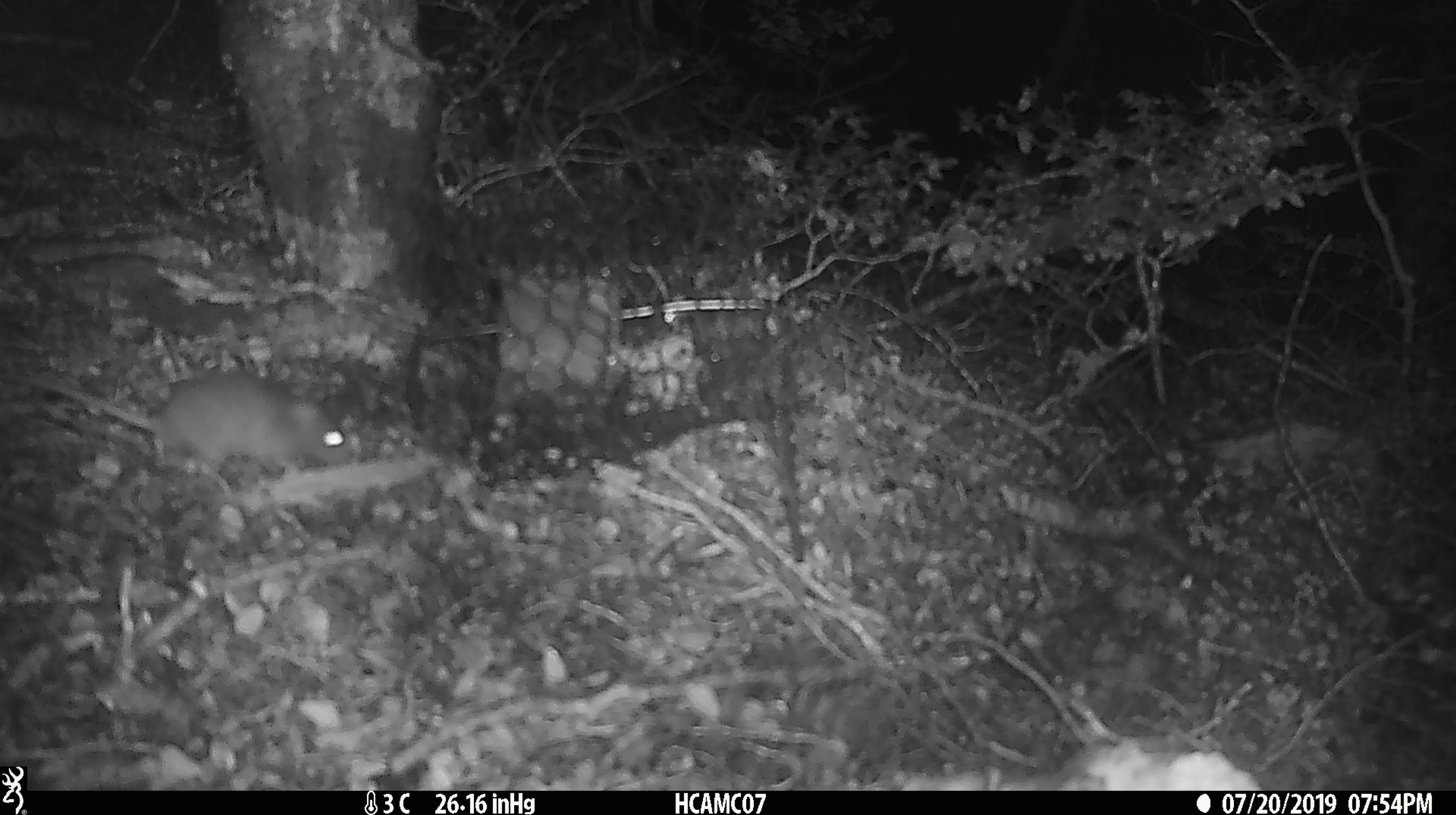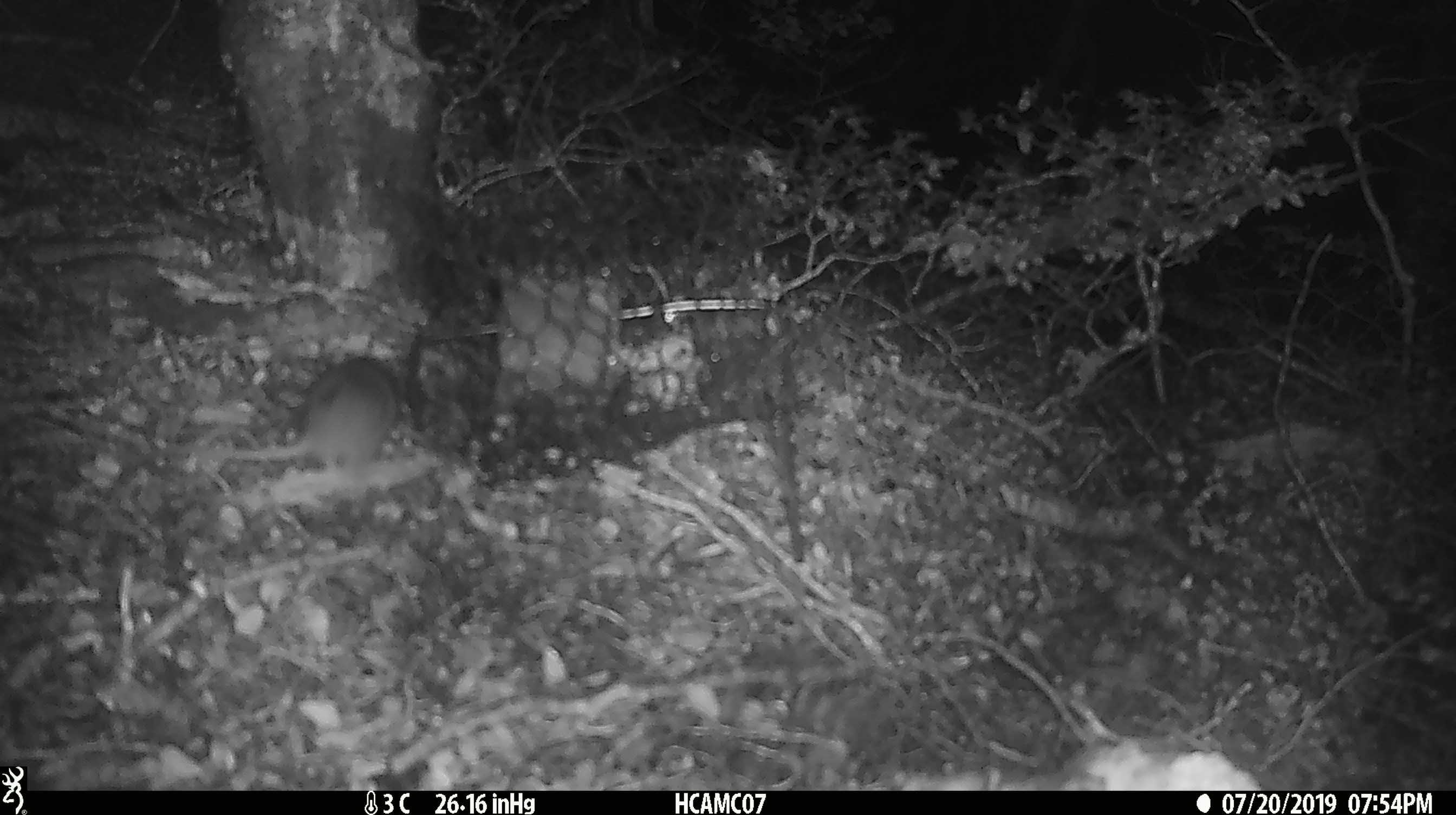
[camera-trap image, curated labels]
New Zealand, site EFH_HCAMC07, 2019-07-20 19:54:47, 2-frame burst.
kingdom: Animalia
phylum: Chordata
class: Mammalia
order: Rodentia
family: Muridae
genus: Rattus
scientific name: Rattus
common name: rat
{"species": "rat (Rattus)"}